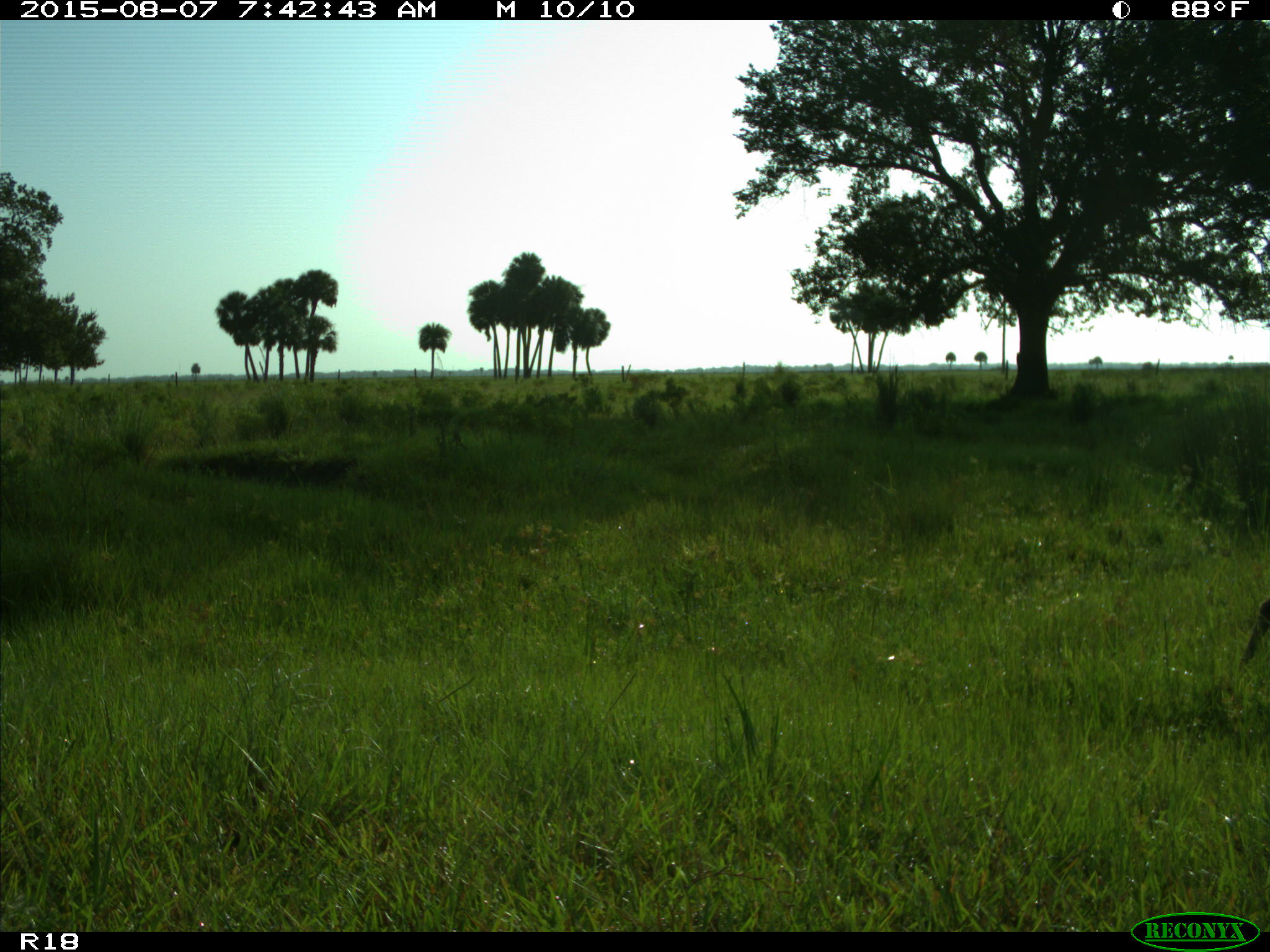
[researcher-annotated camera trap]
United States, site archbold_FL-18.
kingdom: Animalia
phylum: Chordata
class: Mammalia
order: Artiodactyla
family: Cervidae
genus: Odocoileus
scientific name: Odocoileus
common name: deer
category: unidentified deer